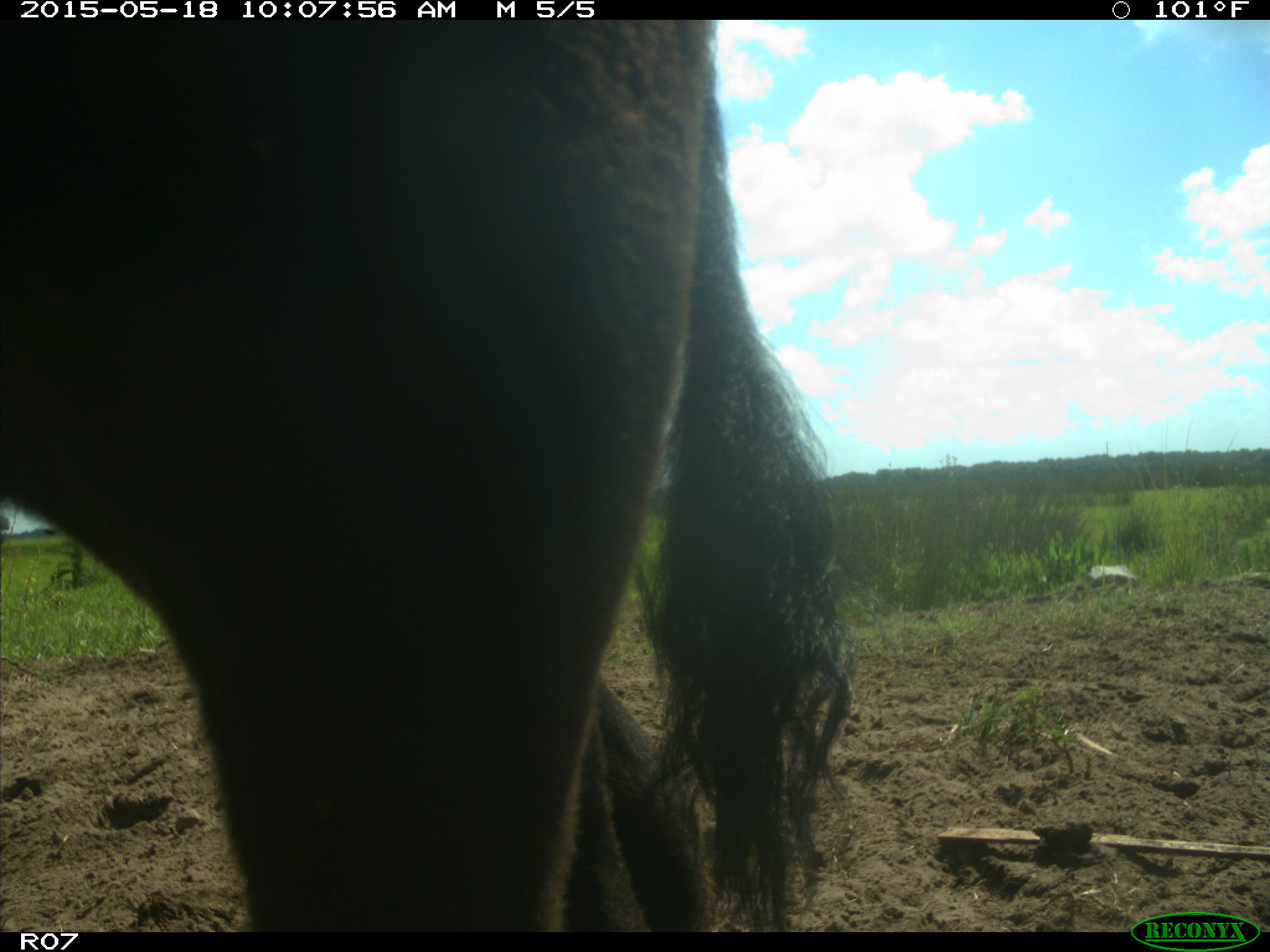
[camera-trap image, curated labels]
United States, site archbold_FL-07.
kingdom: Animalia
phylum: Chordata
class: Mammalia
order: Artiodactyla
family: Bovidae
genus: Bos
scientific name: Bos taurus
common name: domestic cow